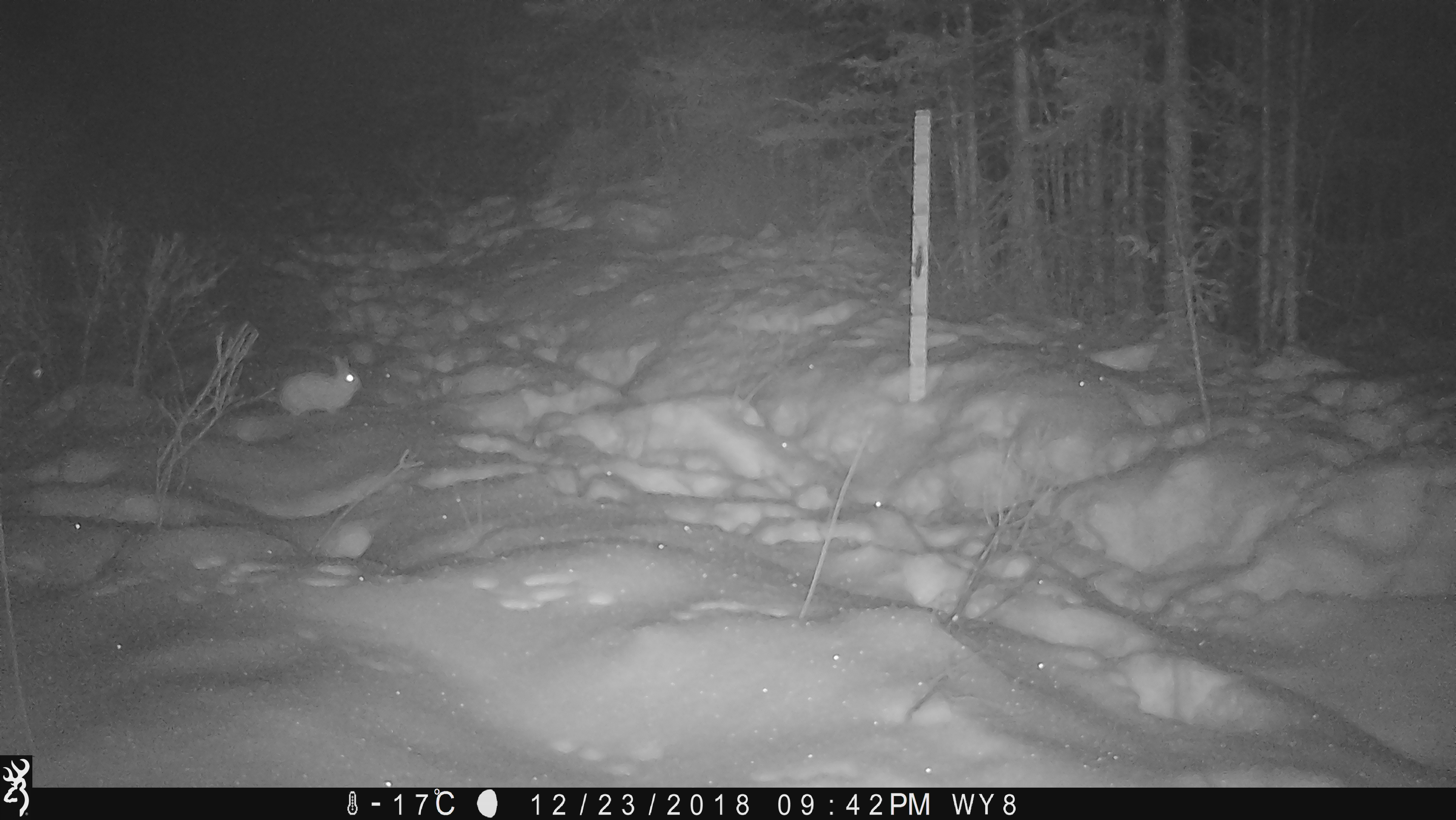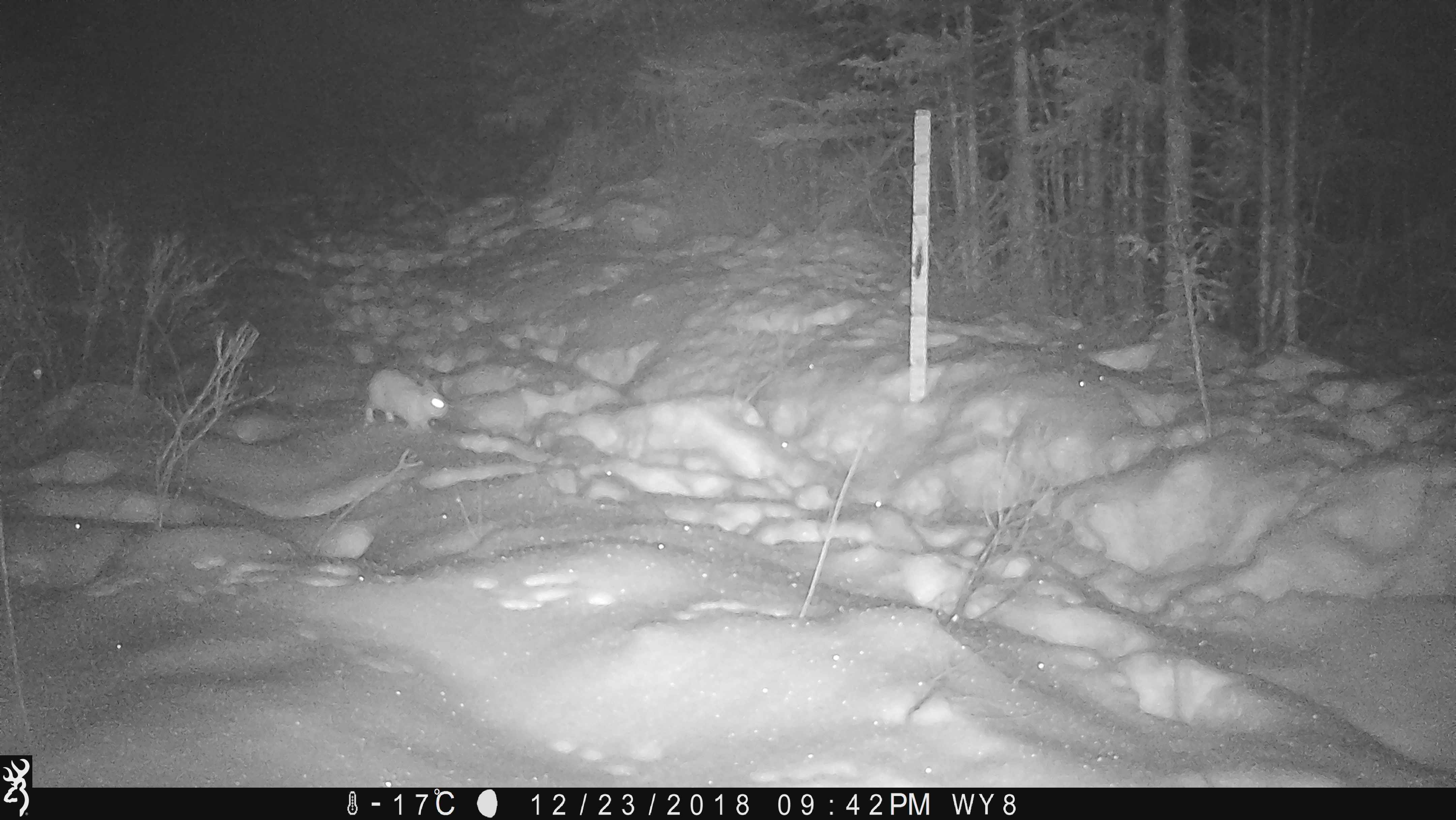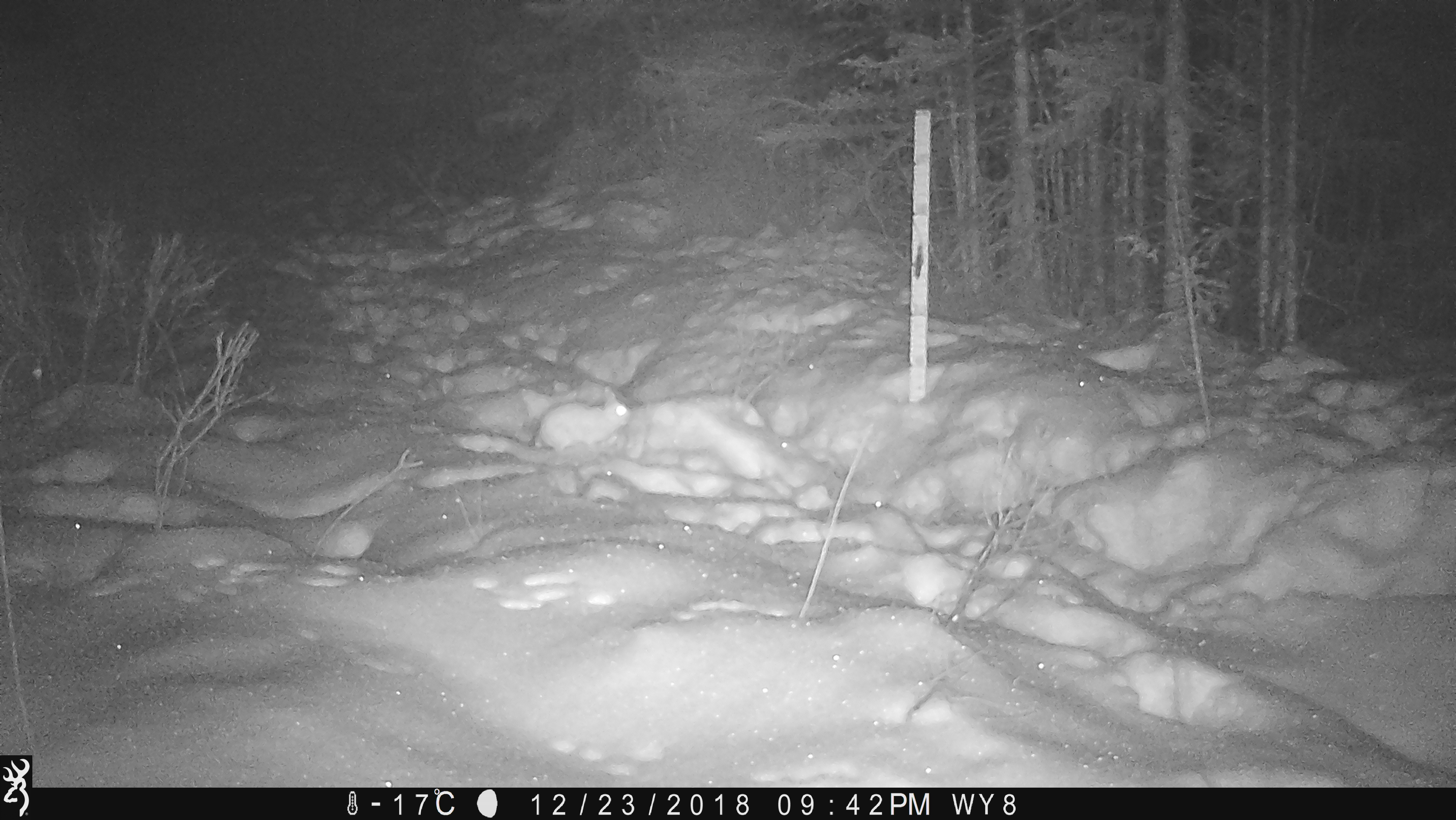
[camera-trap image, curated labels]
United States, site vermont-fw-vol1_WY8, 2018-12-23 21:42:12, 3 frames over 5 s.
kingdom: Animalia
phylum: Chordata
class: Mammalia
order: Lagomorpha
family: Leporidae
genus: Lepus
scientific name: Lepus americanus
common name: snowshoe hare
Snowshoe hare (Lepus americanus).